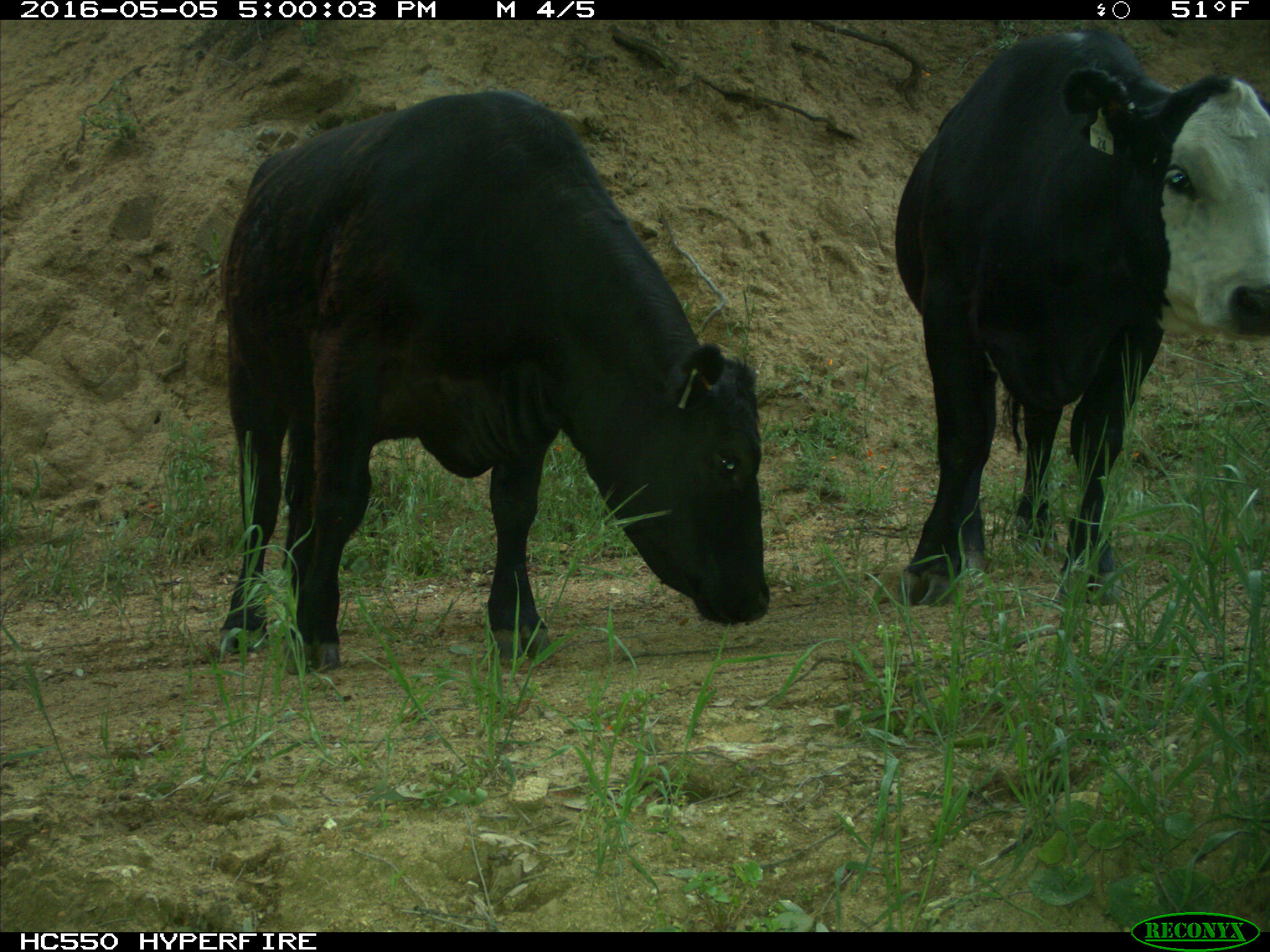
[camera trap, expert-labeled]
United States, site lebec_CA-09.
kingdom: Animalia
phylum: Chordata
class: Mammalia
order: Artiodactyla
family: Bovidae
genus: Bos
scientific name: Bos taurus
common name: domestic cow